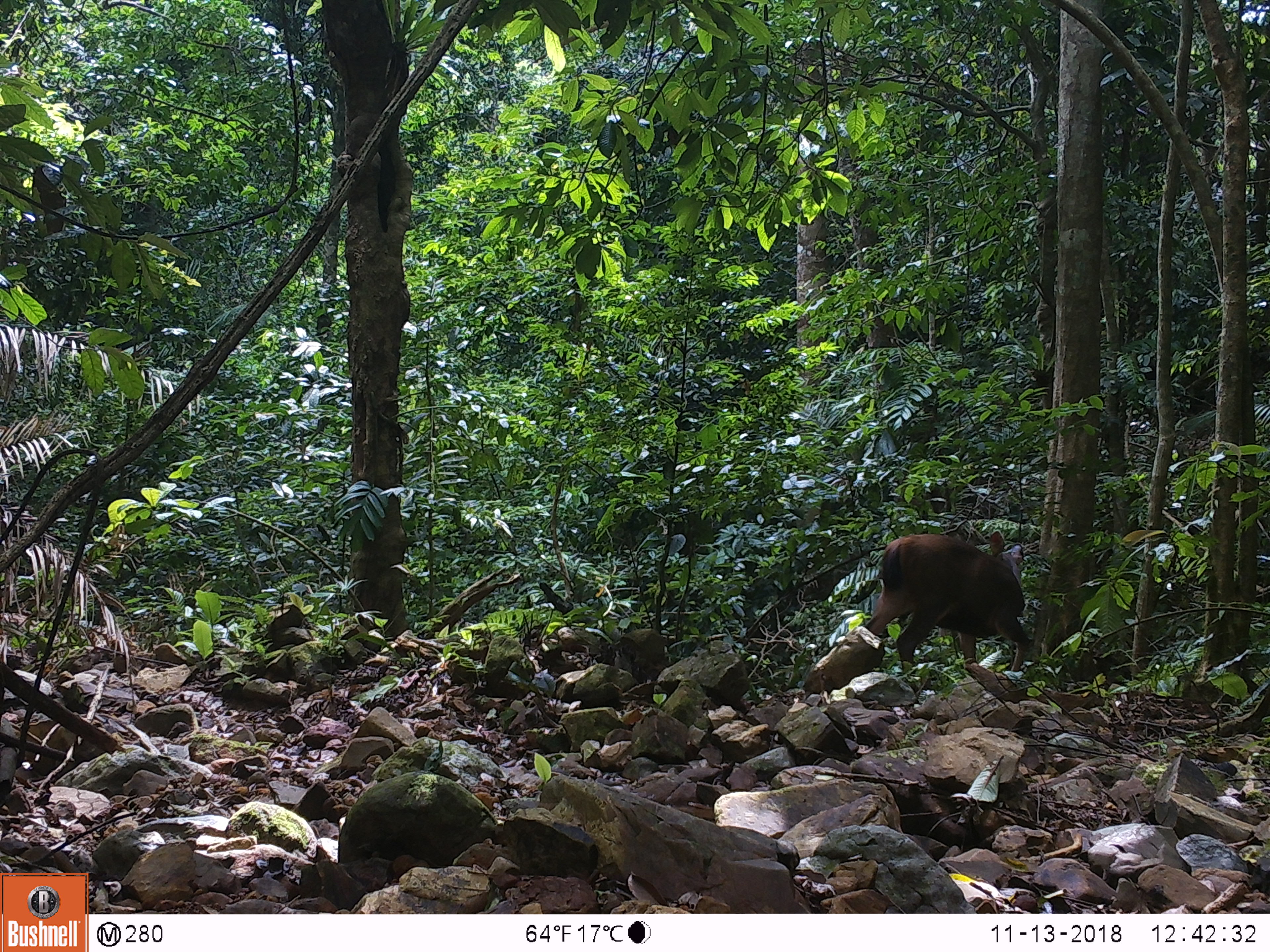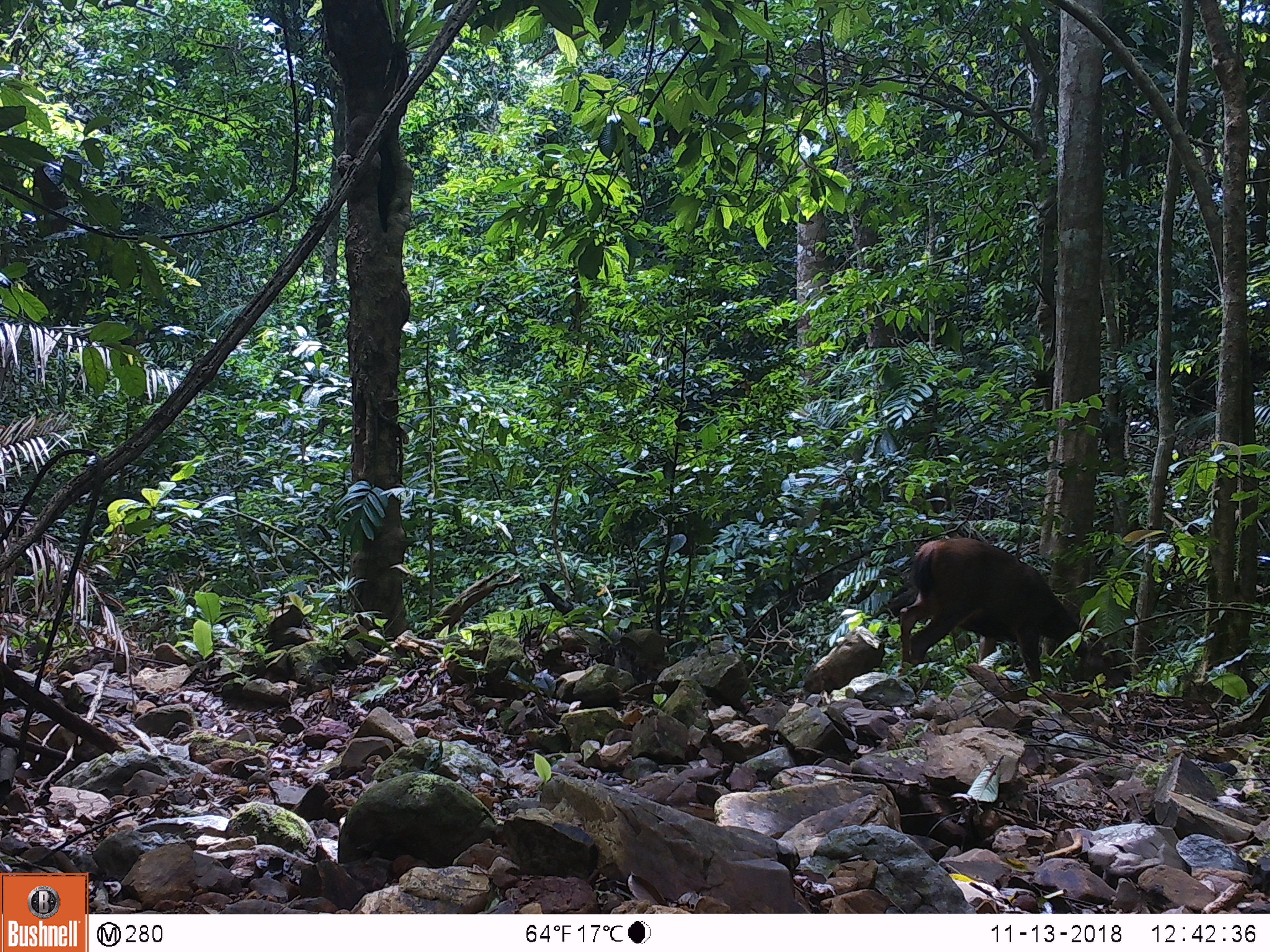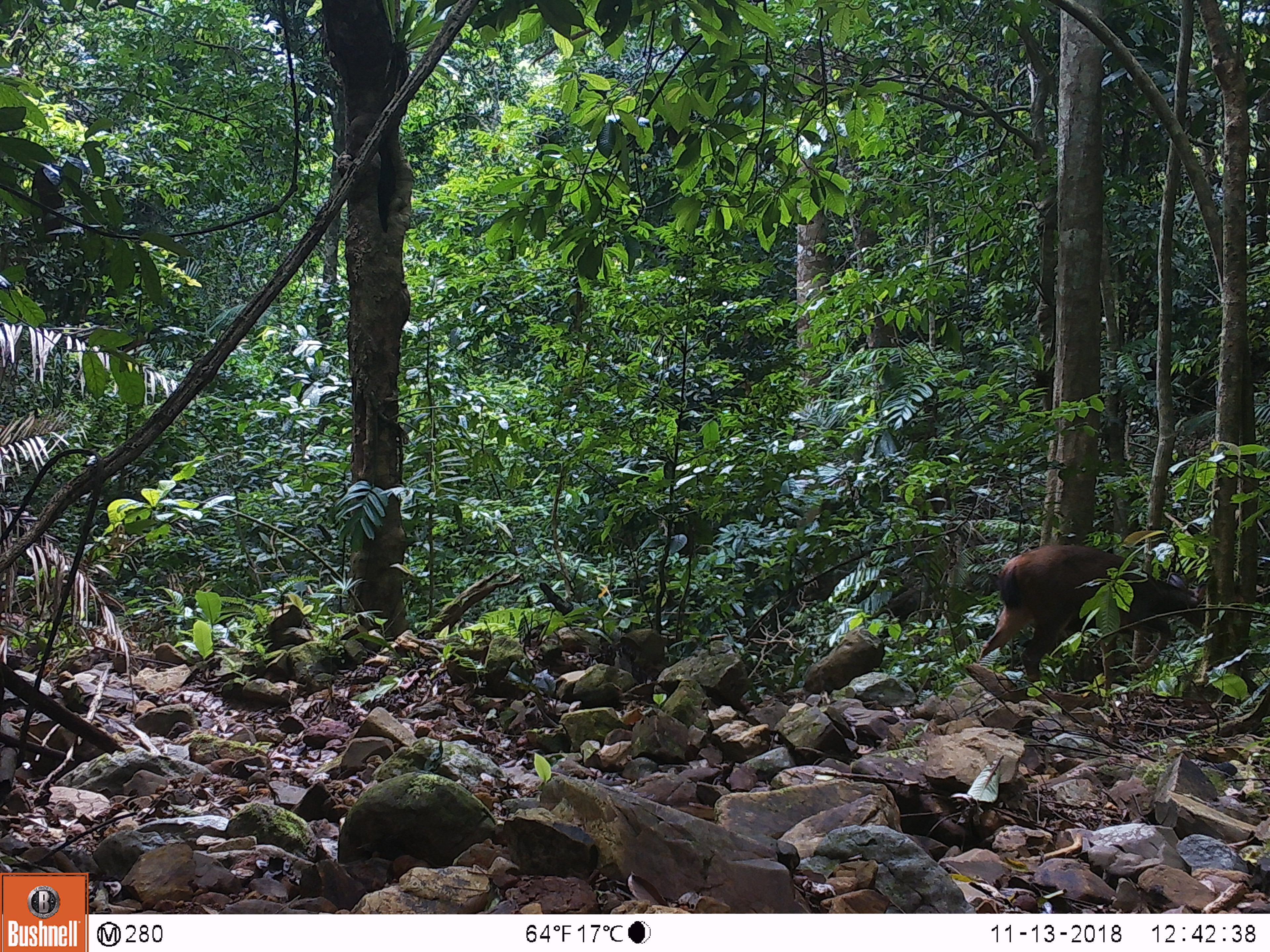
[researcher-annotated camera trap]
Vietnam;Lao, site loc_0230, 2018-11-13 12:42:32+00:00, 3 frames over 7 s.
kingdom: Animalia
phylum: Chordata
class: Mammalia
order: Artiodactyla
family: Cervidae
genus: Rusa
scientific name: Rusa unicolor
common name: sambar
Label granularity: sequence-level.